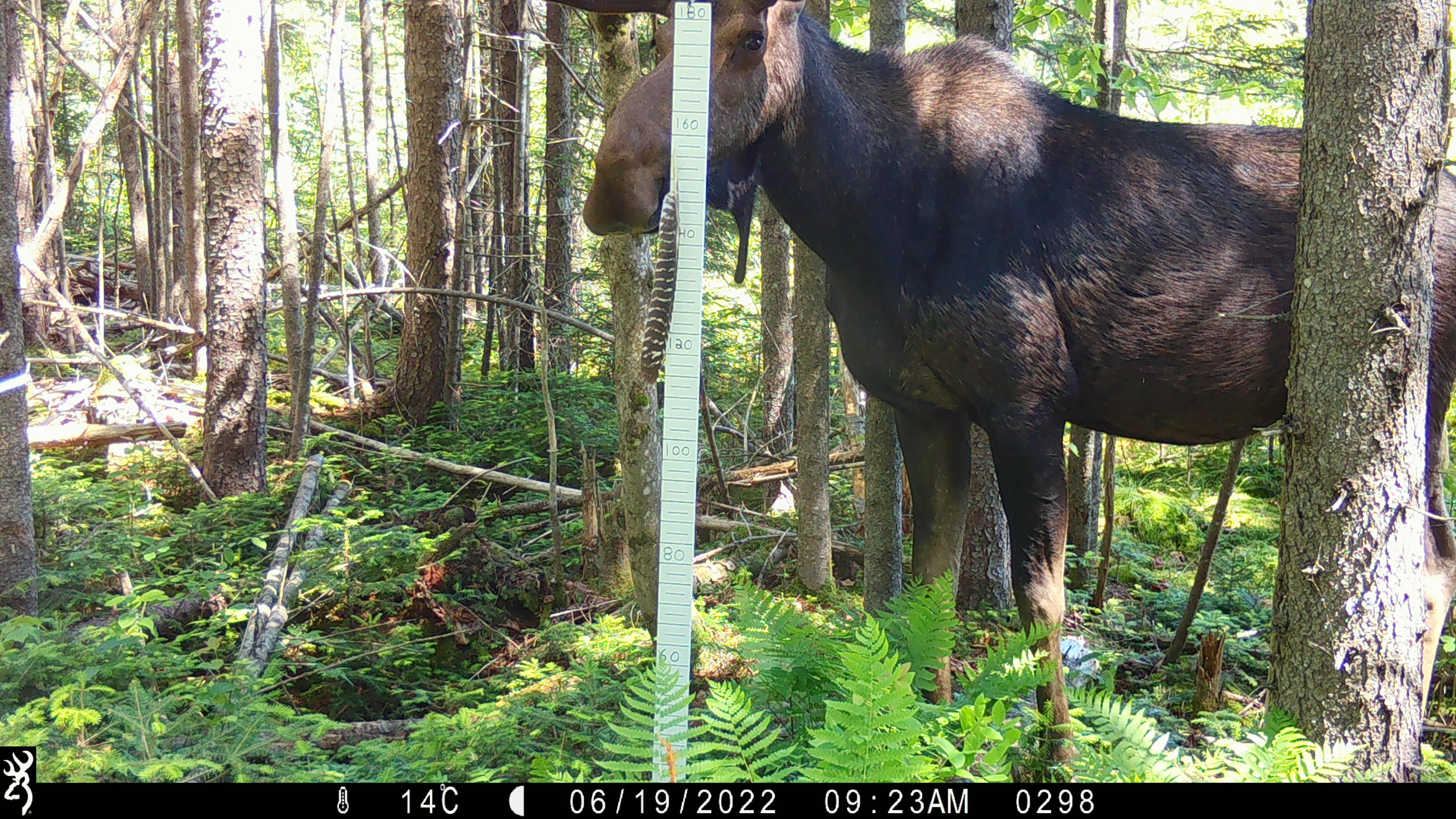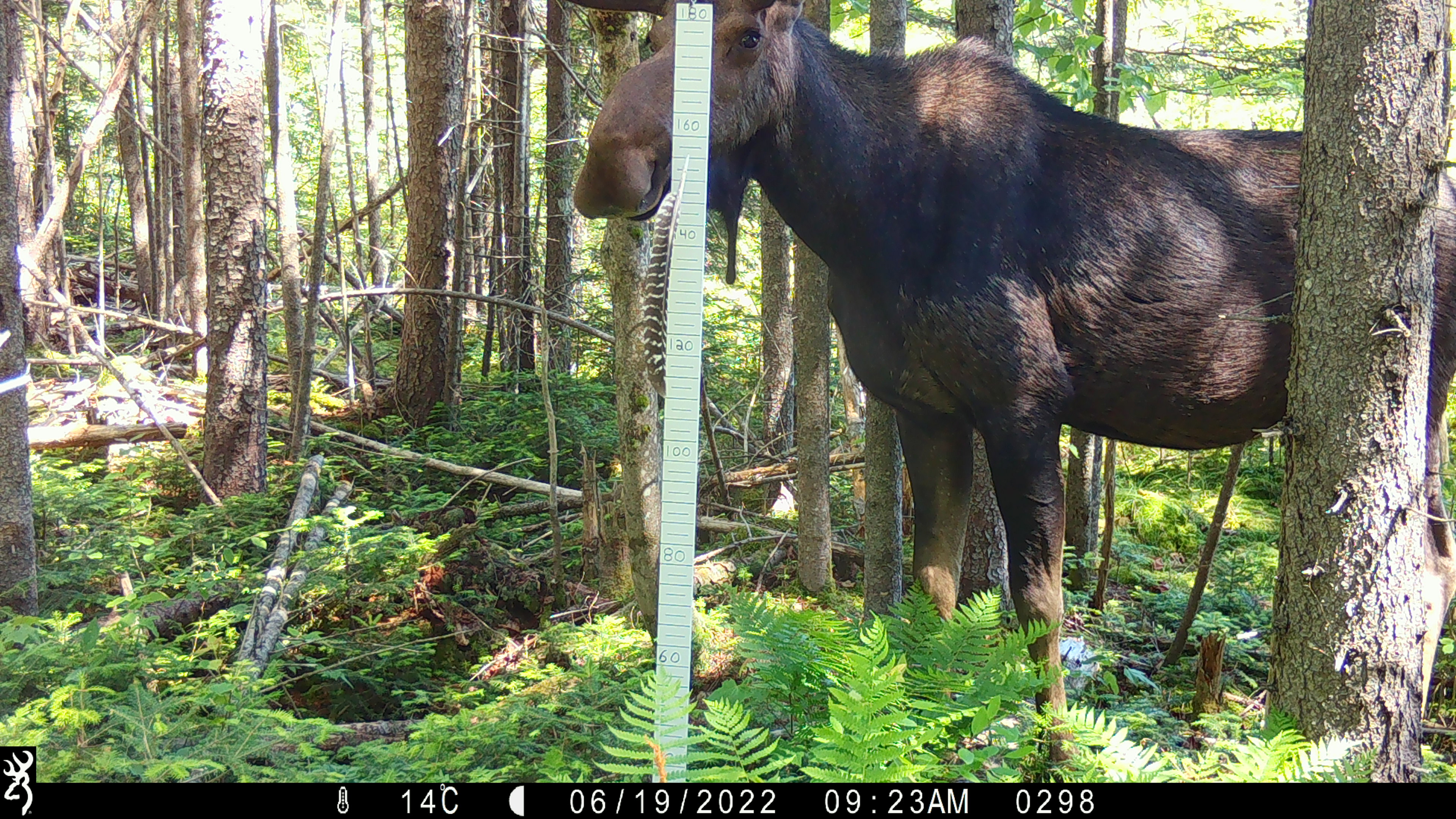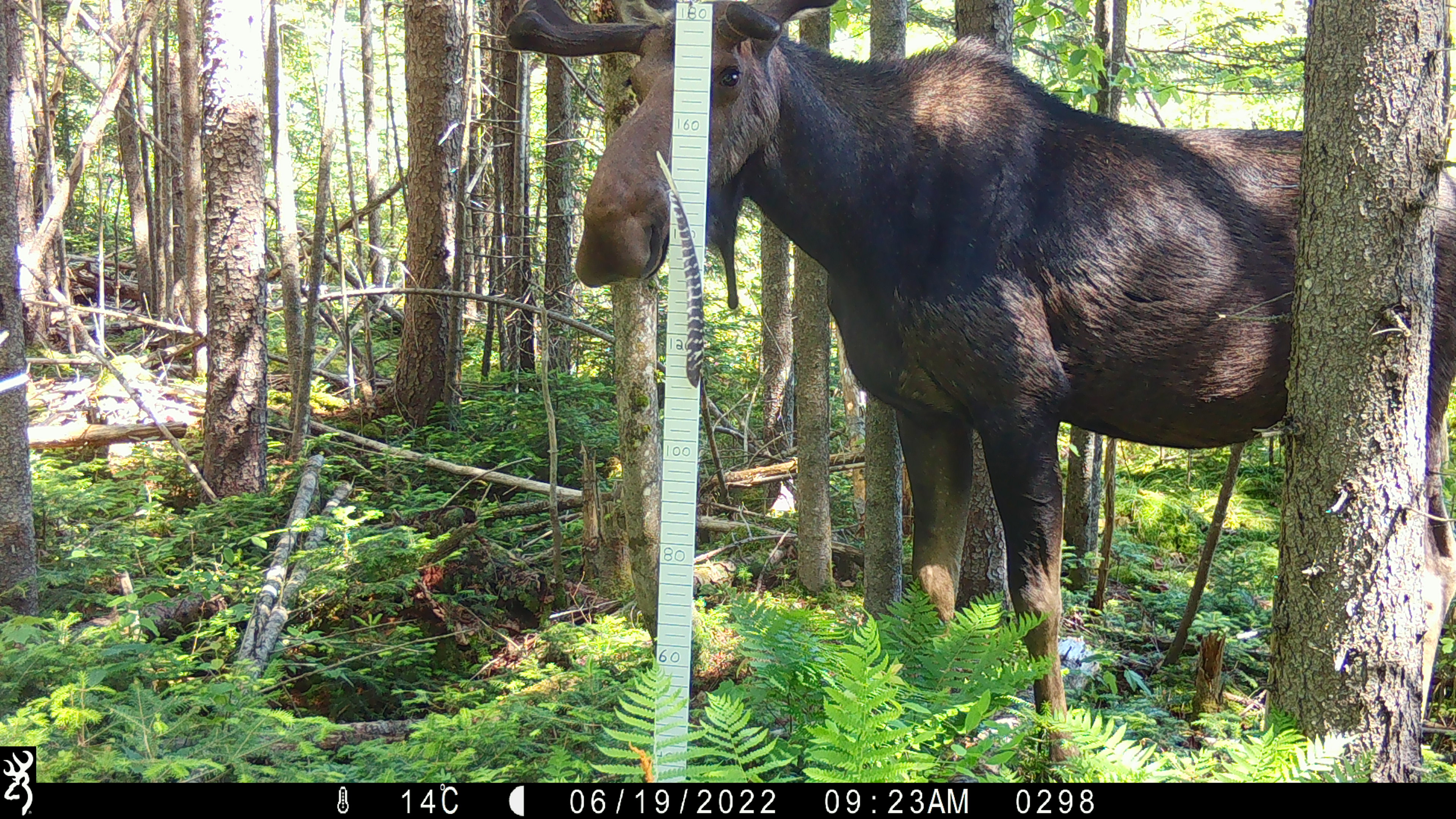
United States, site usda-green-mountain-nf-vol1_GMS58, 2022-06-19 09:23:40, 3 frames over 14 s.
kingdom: Animalia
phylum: Chordata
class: Mammalia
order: Artiodactyla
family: Cervidae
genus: Alces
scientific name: Alces alces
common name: moose